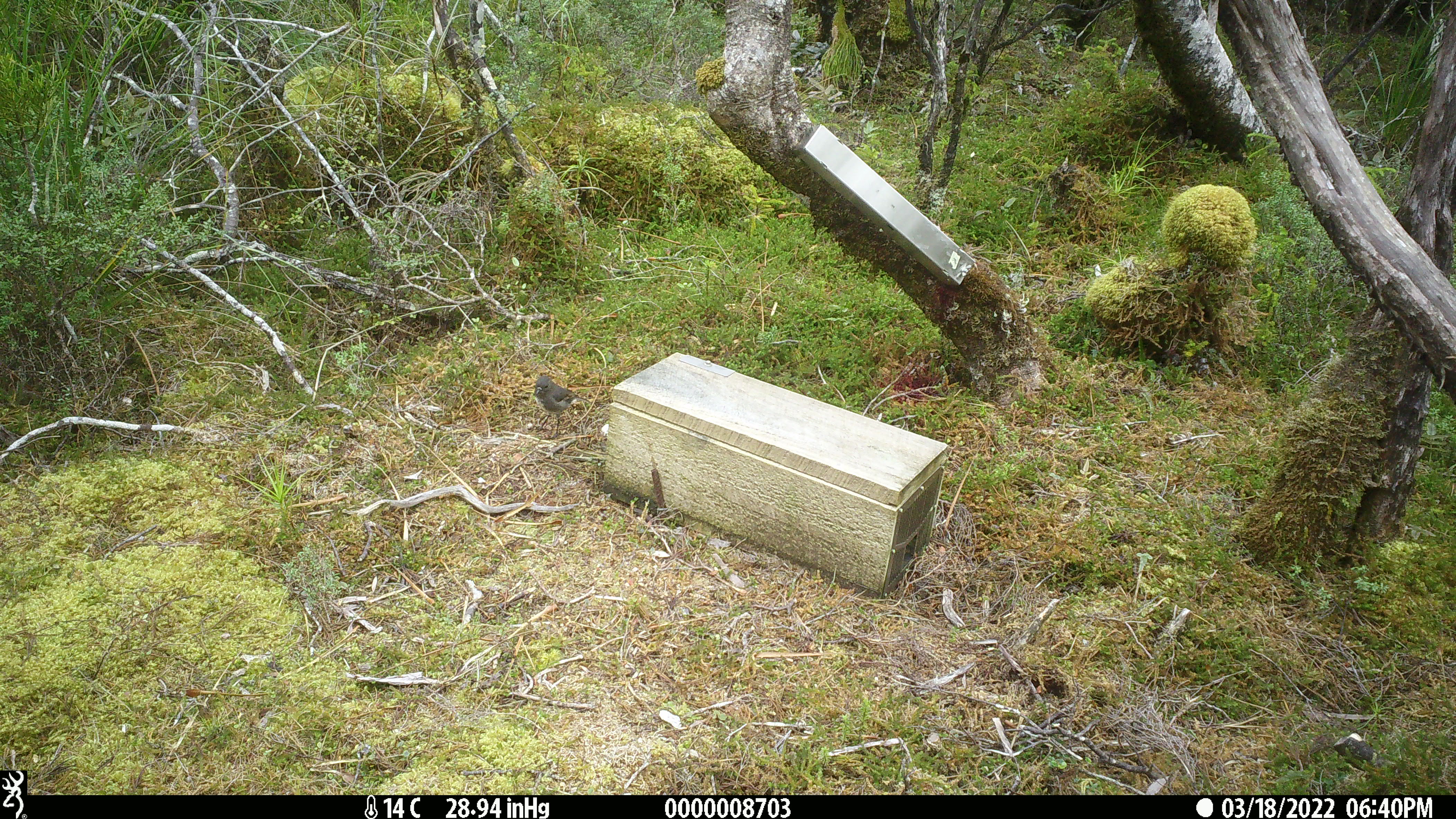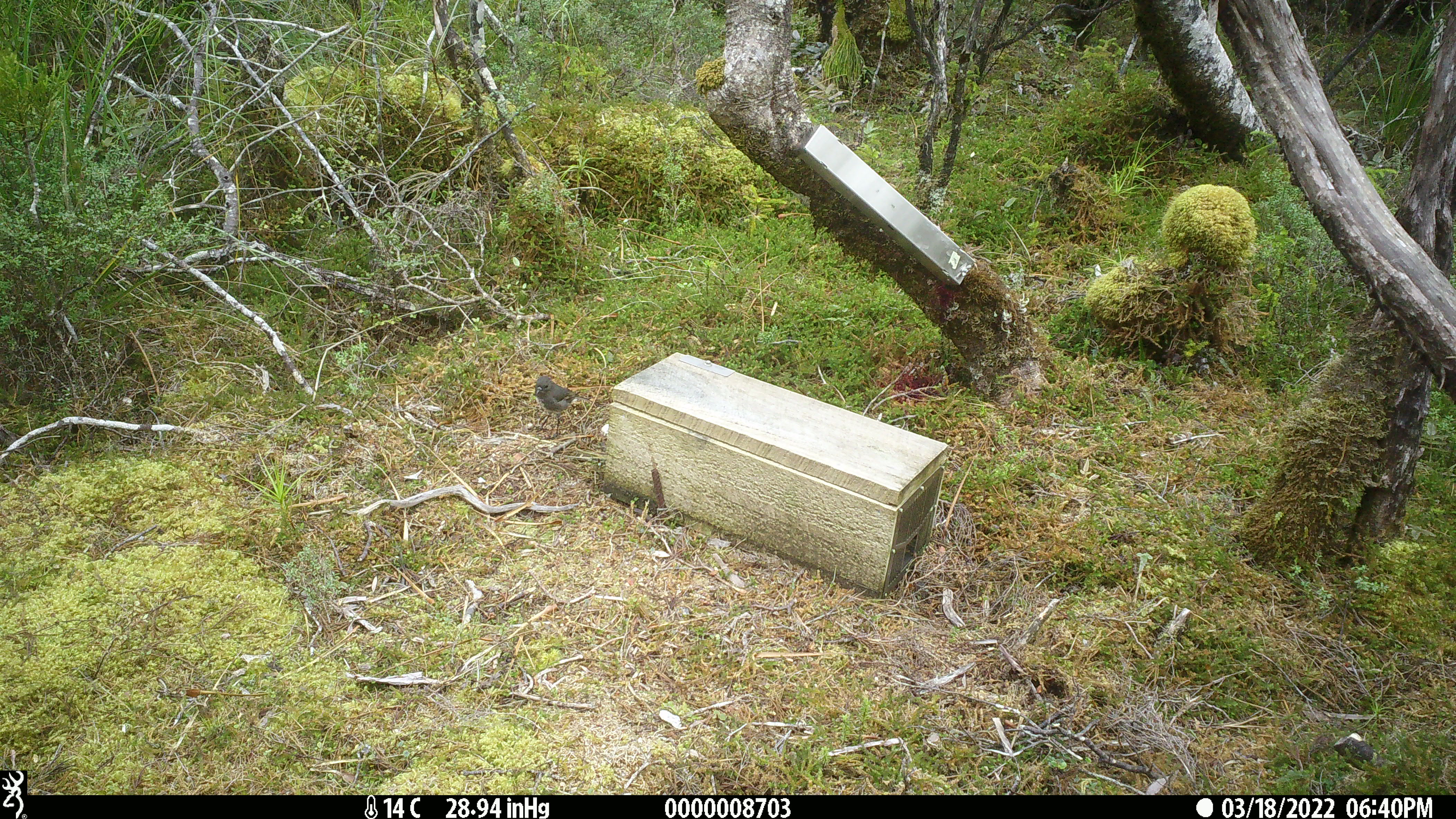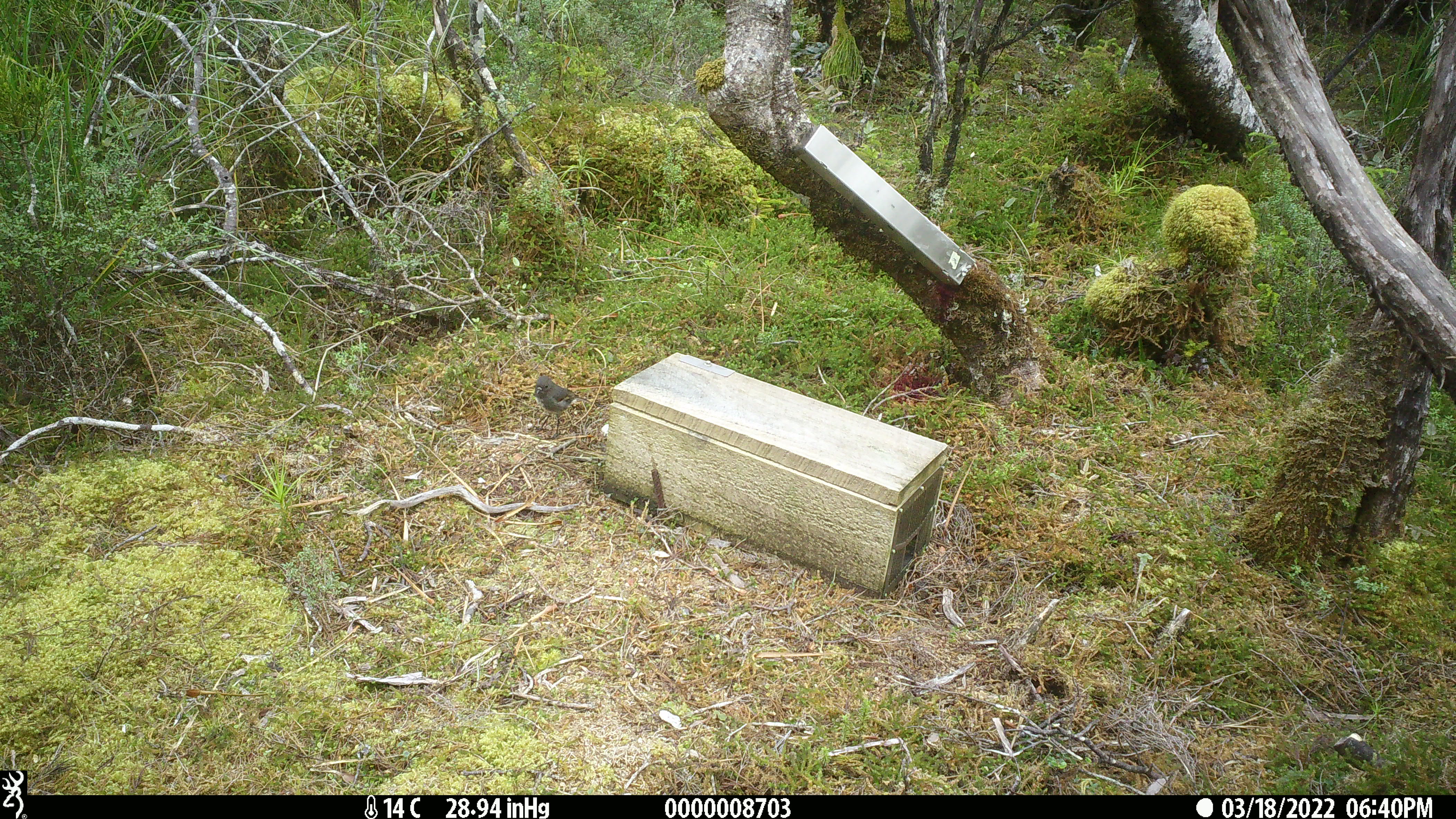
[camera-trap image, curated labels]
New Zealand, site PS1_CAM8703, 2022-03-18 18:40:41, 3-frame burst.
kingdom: Animalia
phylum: Chordata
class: Aves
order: Passeriformes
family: Petroicidae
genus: Petroica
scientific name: Petroica australis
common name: new zealand robin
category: robin